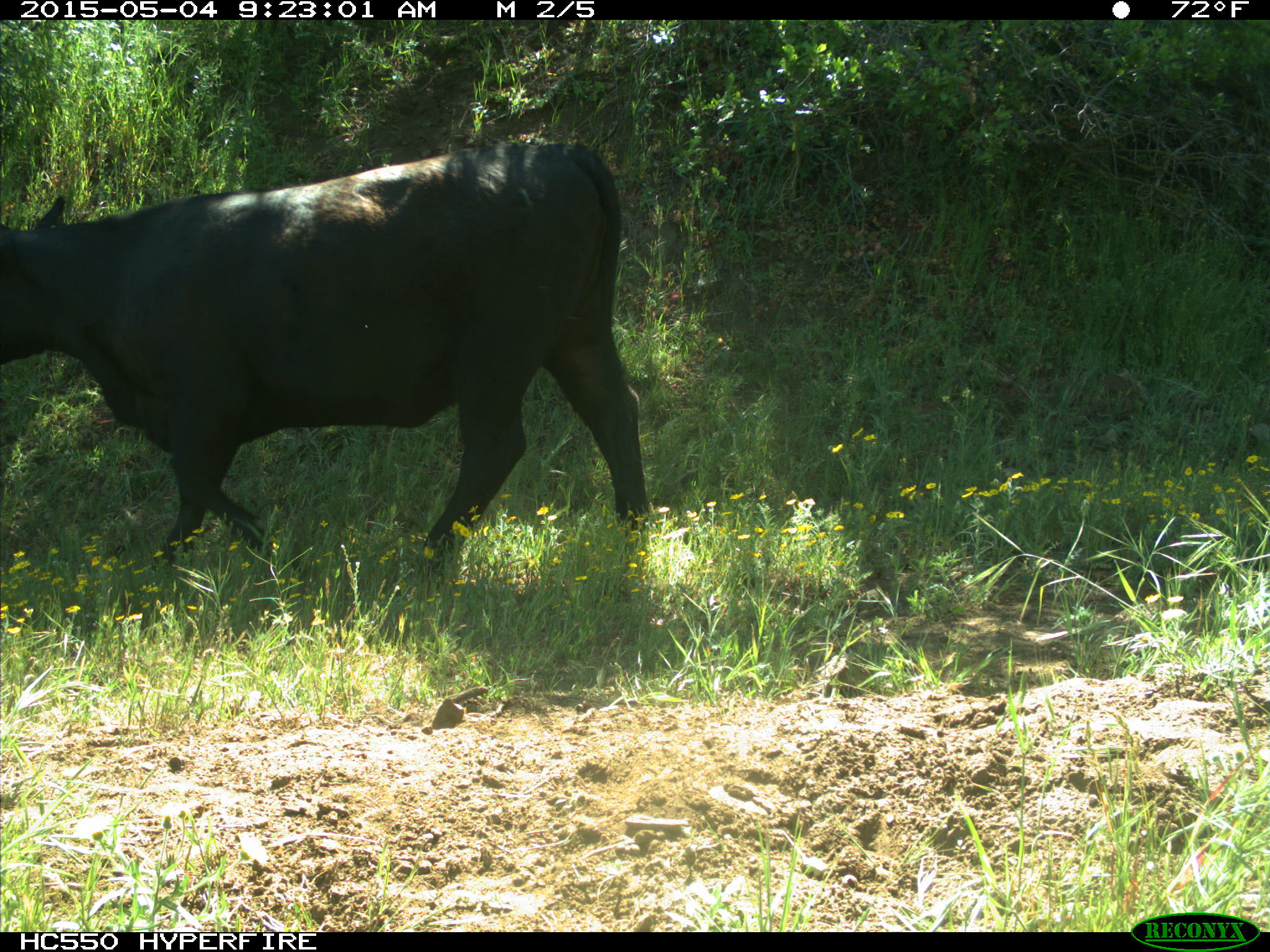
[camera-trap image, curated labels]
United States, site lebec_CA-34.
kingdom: Animalia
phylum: Chordata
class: Mammalia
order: Artiodactyla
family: Bovidae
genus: Bos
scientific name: Bos taurus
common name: domestic cow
Bos taurus (domestic cow).